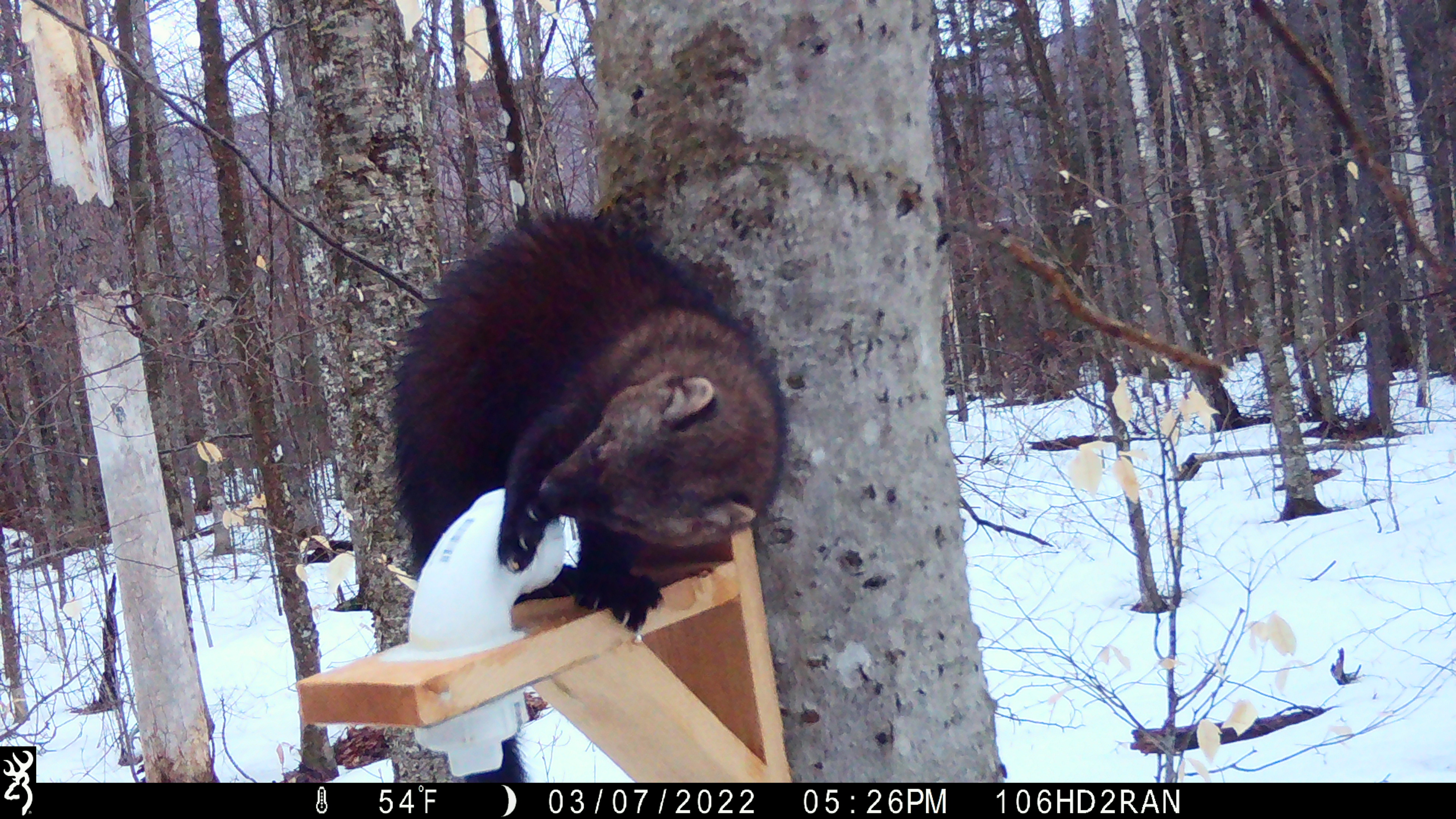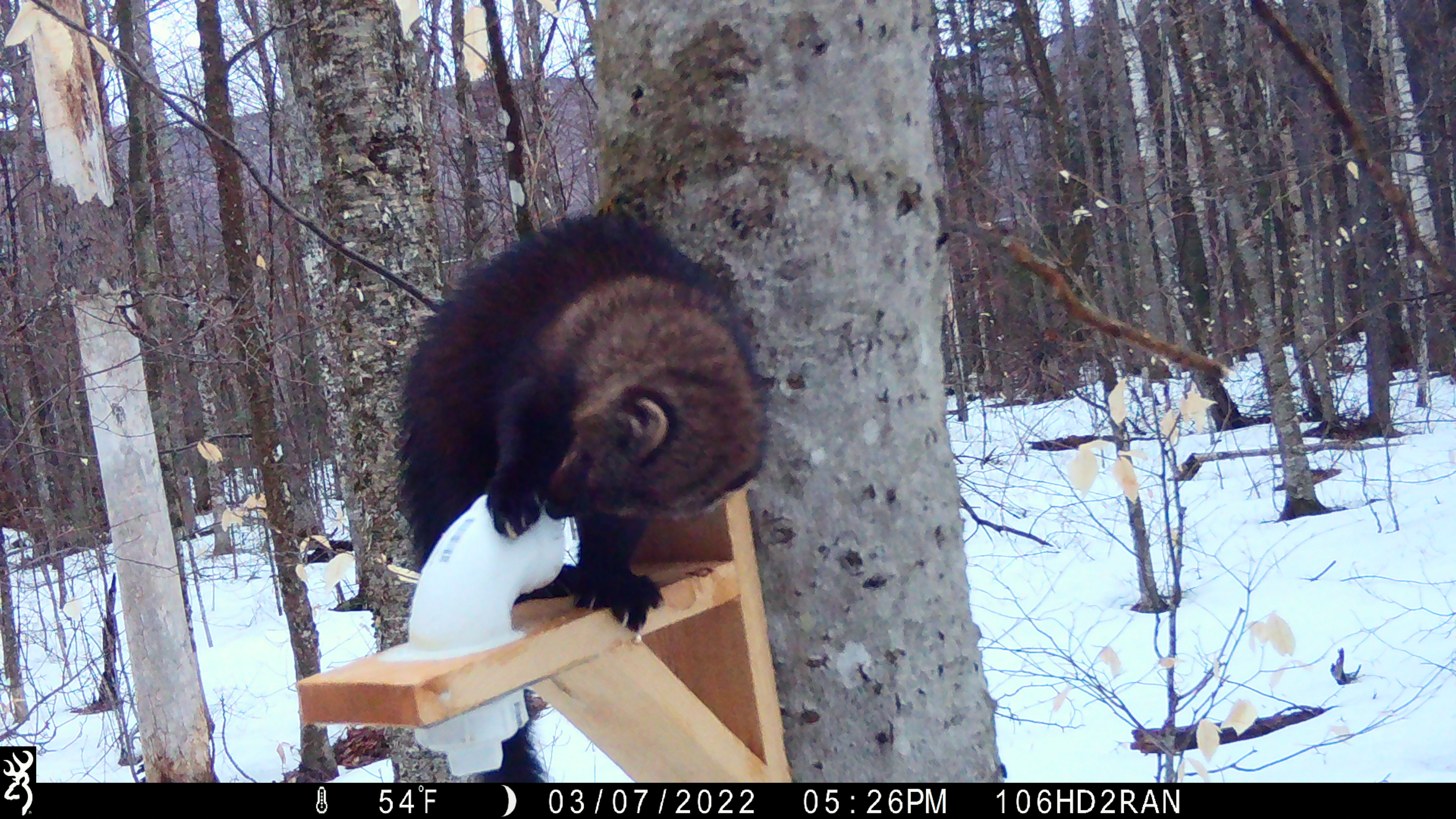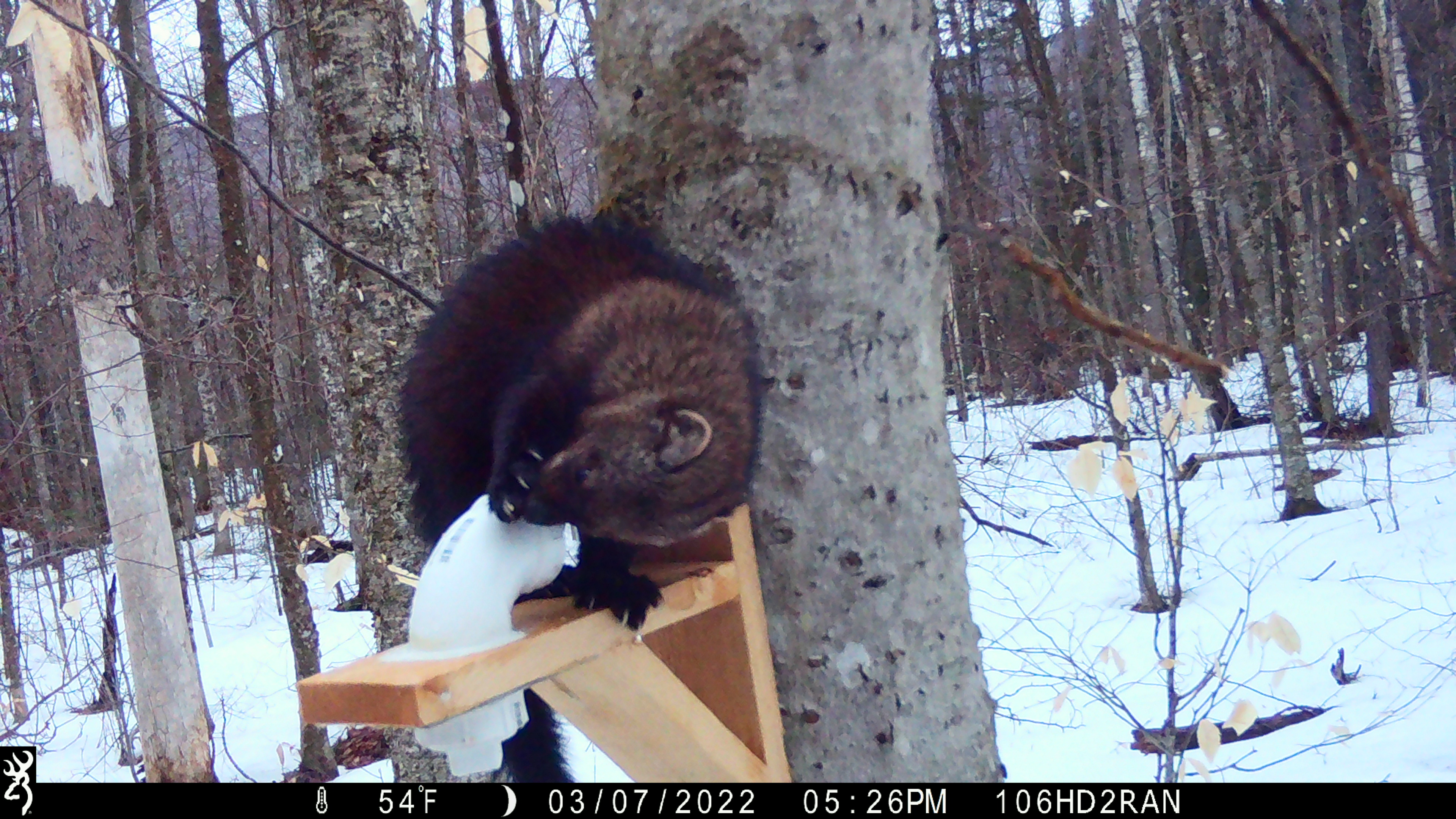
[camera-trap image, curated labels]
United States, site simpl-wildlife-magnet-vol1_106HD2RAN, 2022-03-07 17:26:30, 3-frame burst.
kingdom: Animalia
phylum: Chordata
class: Mammalia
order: Carnivora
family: Mustelidae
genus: Pekania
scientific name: Pekania pennanti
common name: fisher